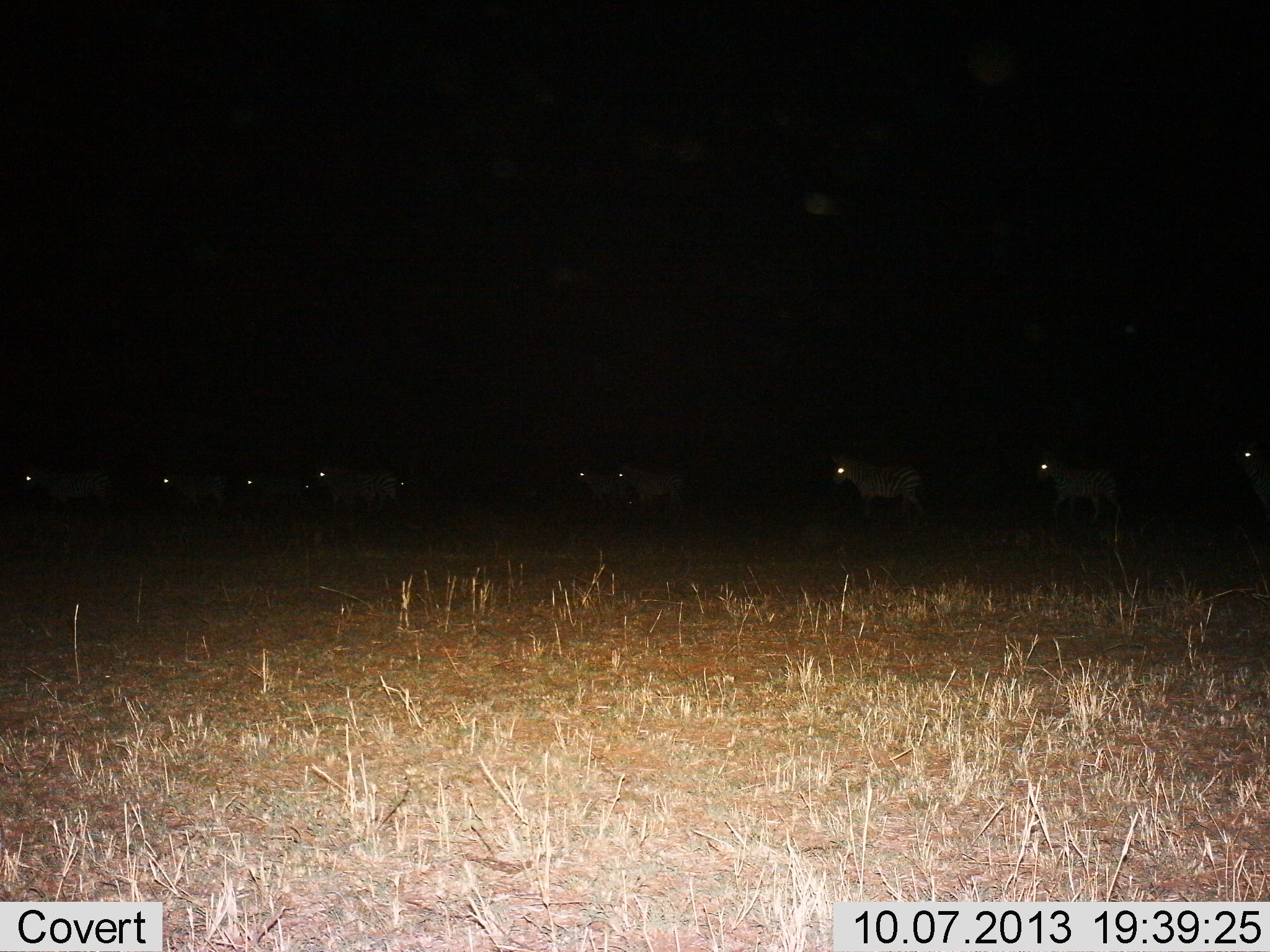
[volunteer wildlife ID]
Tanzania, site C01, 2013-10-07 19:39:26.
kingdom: Animalia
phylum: Chordata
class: Mammalia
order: Perissodactyla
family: Equidae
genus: Equus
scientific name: Equus quagga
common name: plains zebra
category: zebra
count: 10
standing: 15%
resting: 0%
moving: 90%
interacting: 5%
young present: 5%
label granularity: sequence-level